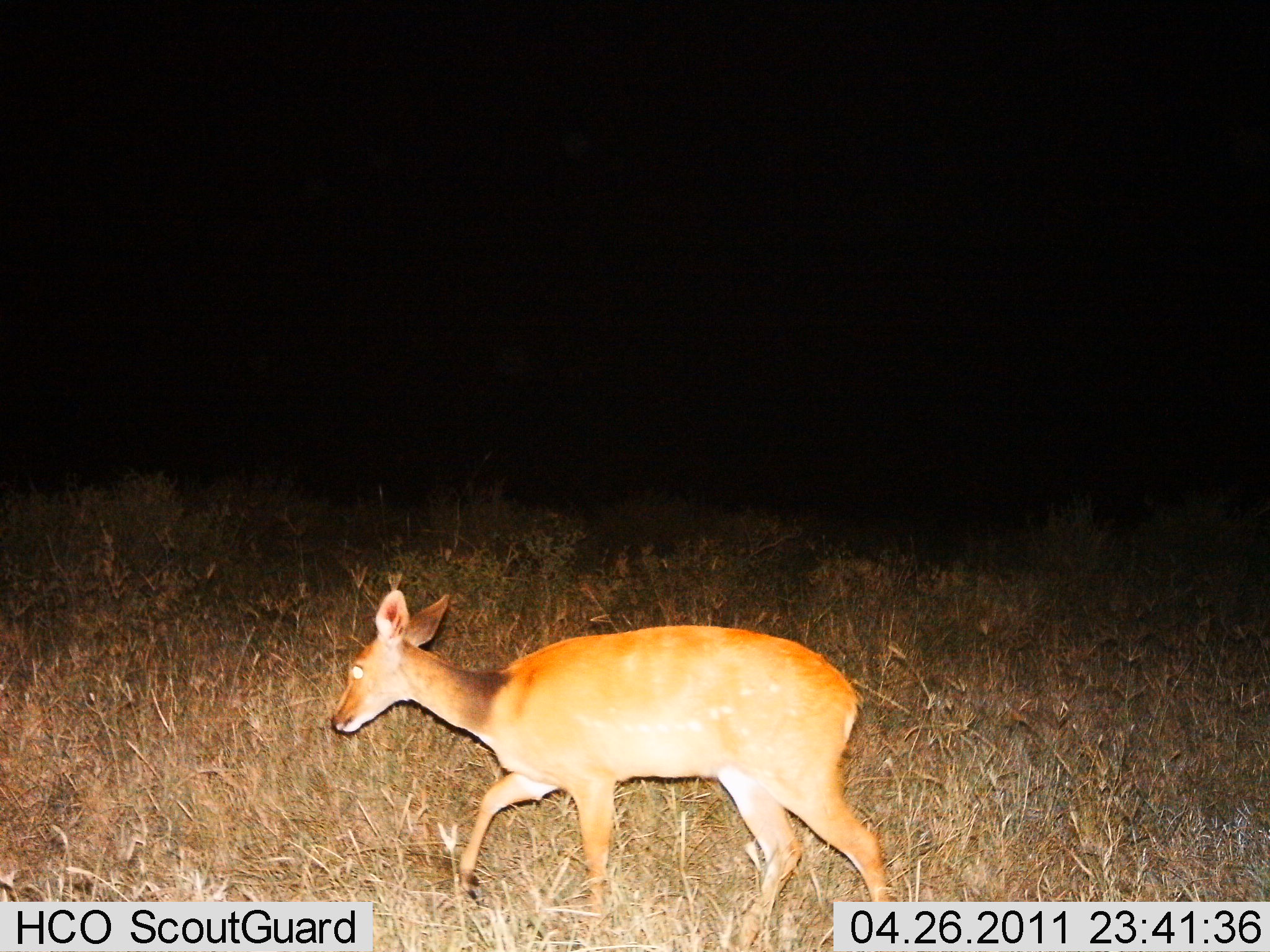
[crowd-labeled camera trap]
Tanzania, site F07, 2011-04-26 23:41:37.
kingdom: Animalia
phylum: Chordata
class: Mammalia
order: Artiodactyla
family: Bovidae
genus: Redunca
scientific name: Redunca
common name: reedbuck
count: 1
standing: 0%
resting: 0%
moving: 100%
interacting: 0%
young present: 0%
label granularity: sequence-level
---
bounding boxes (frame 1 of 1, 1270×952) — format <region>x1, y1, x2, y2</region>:
animal: <region>332, 581, 896, 942</region>